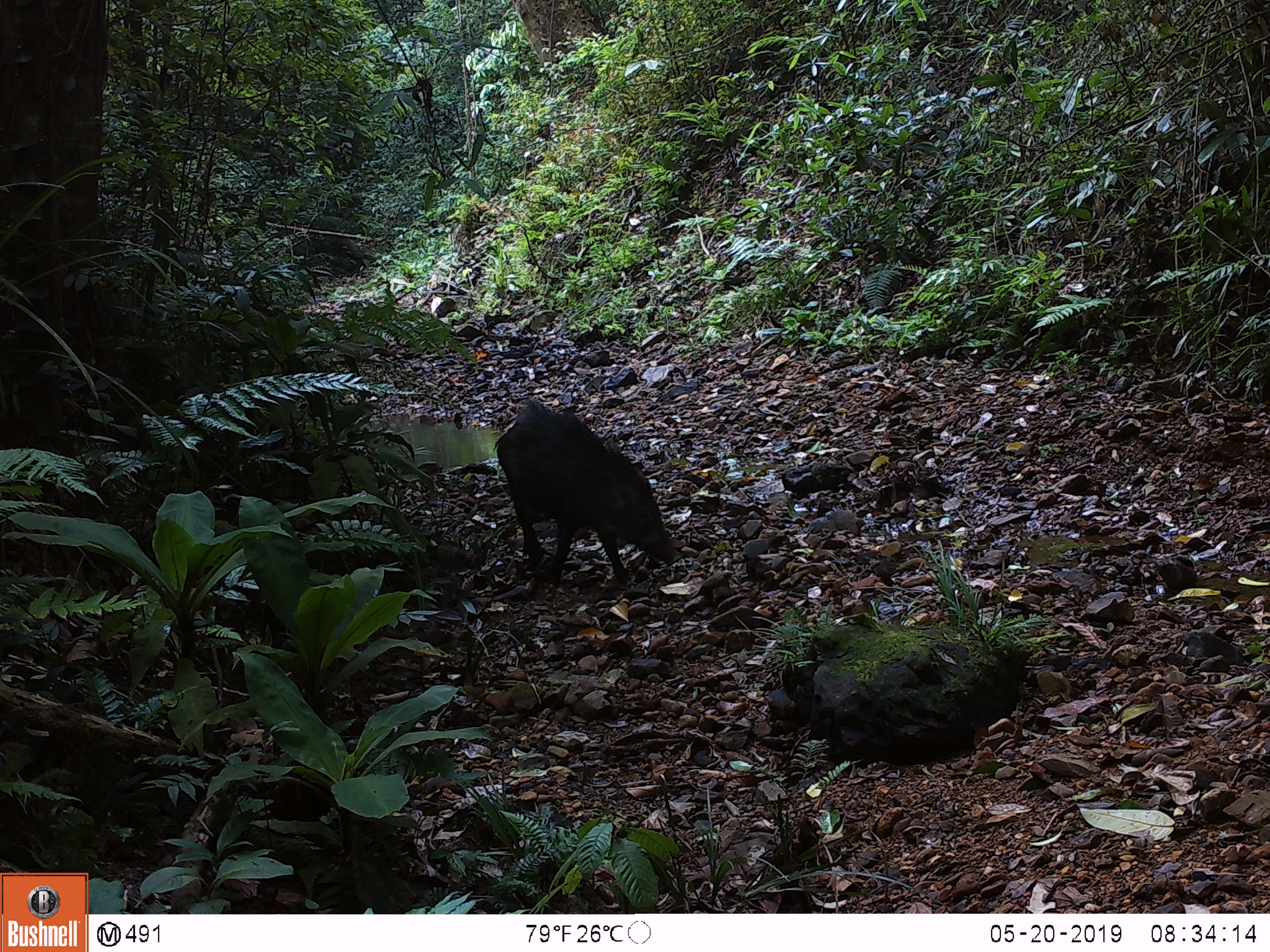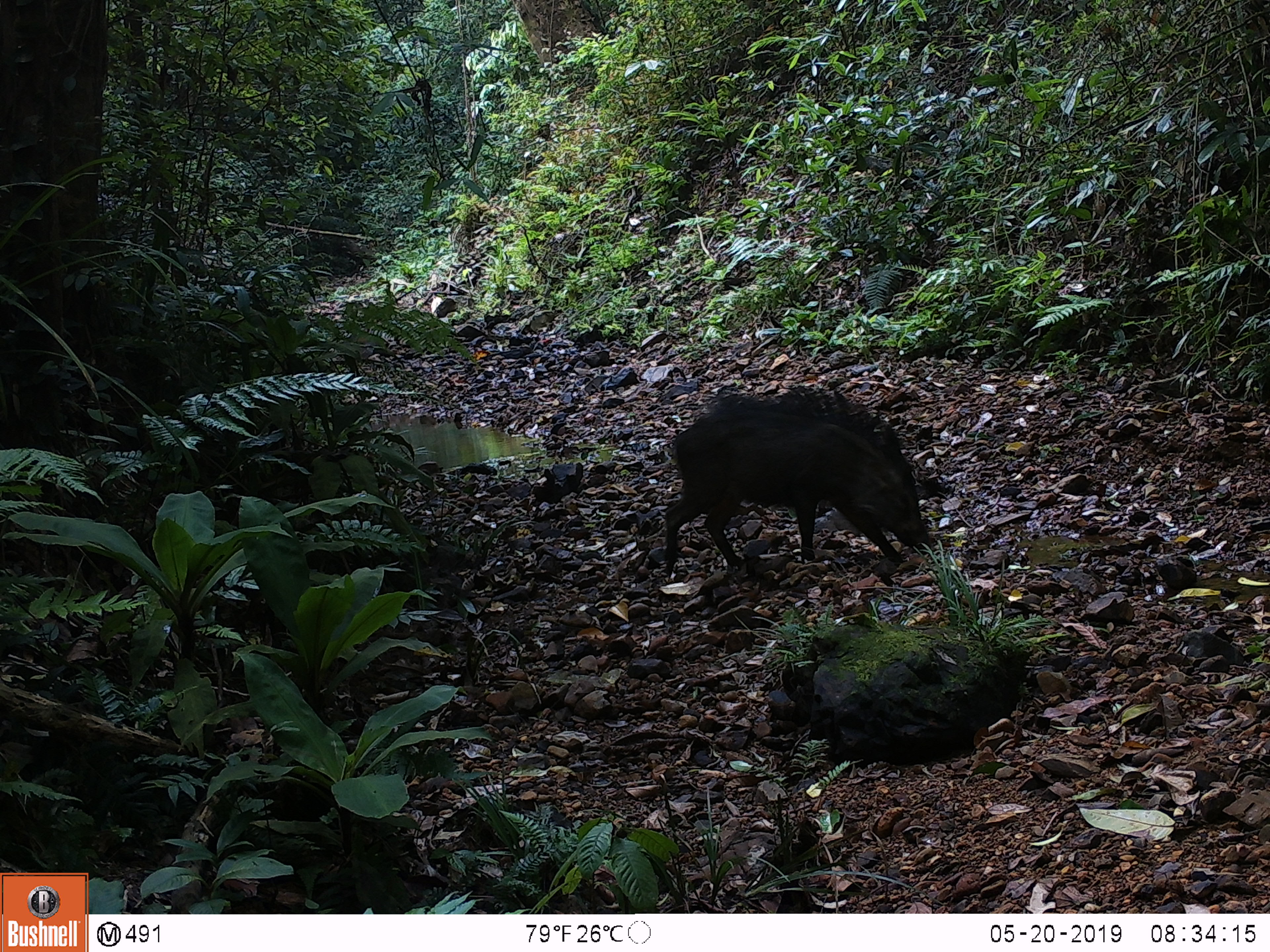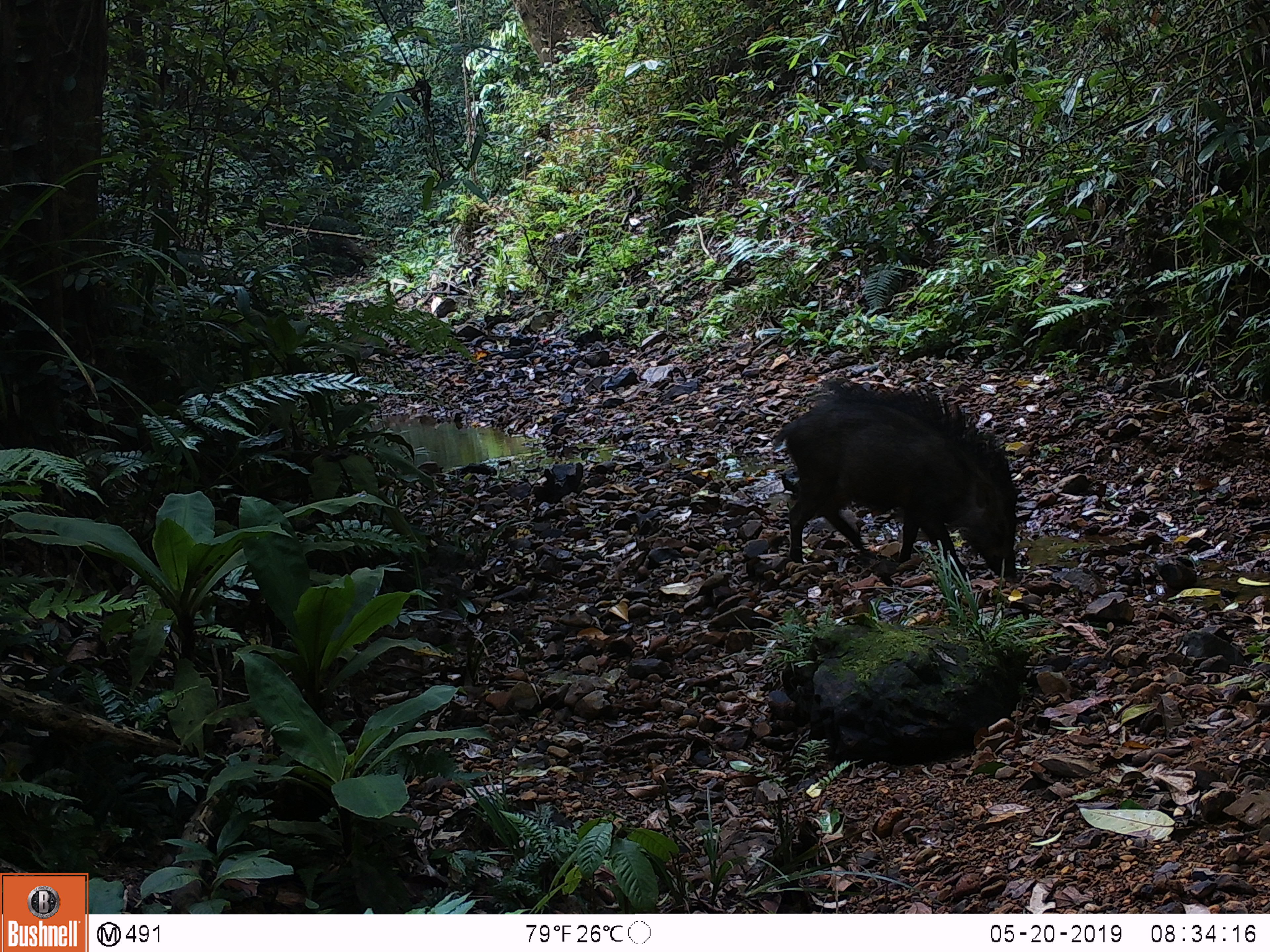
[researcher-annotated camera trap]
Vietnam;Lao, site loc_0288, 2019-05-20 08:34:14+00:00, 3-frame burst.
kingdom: Animalia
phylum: Chordata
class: Mammalia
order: Artiodactyla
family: Suidae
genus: Sus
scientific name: Sus scrofa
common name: eurasian wild pig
Eurasian wild pig (Sus scrofa). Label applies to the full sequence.